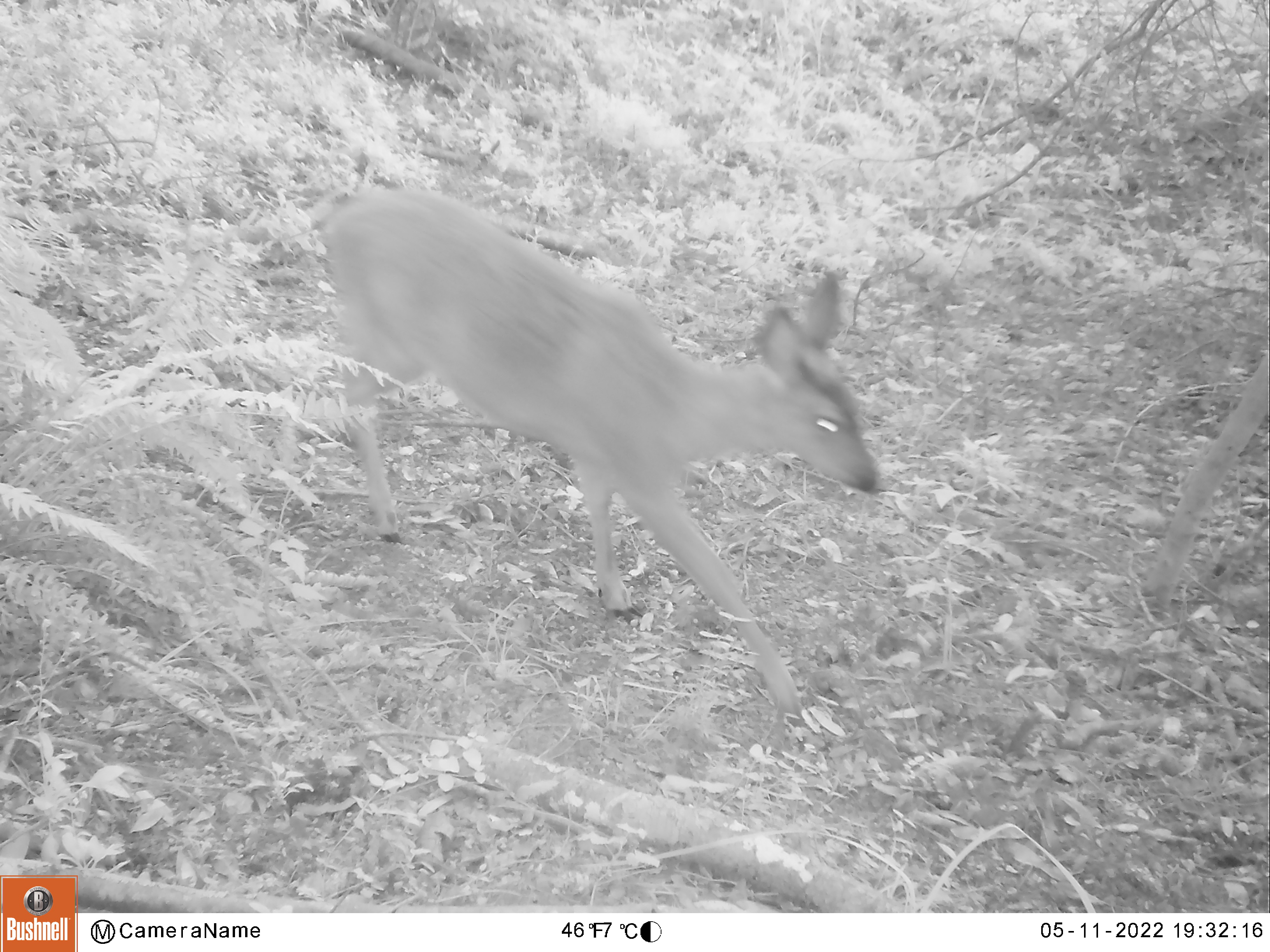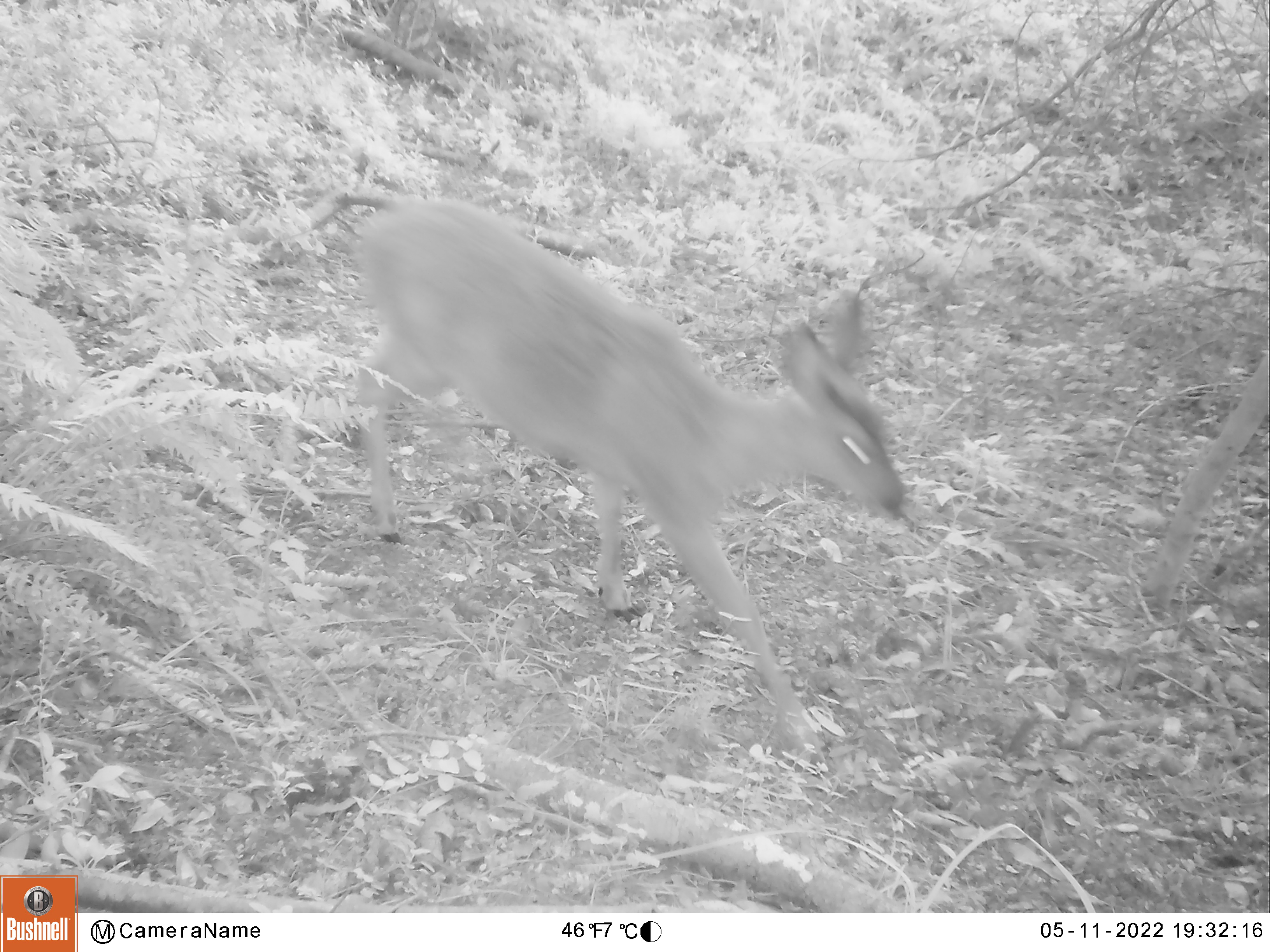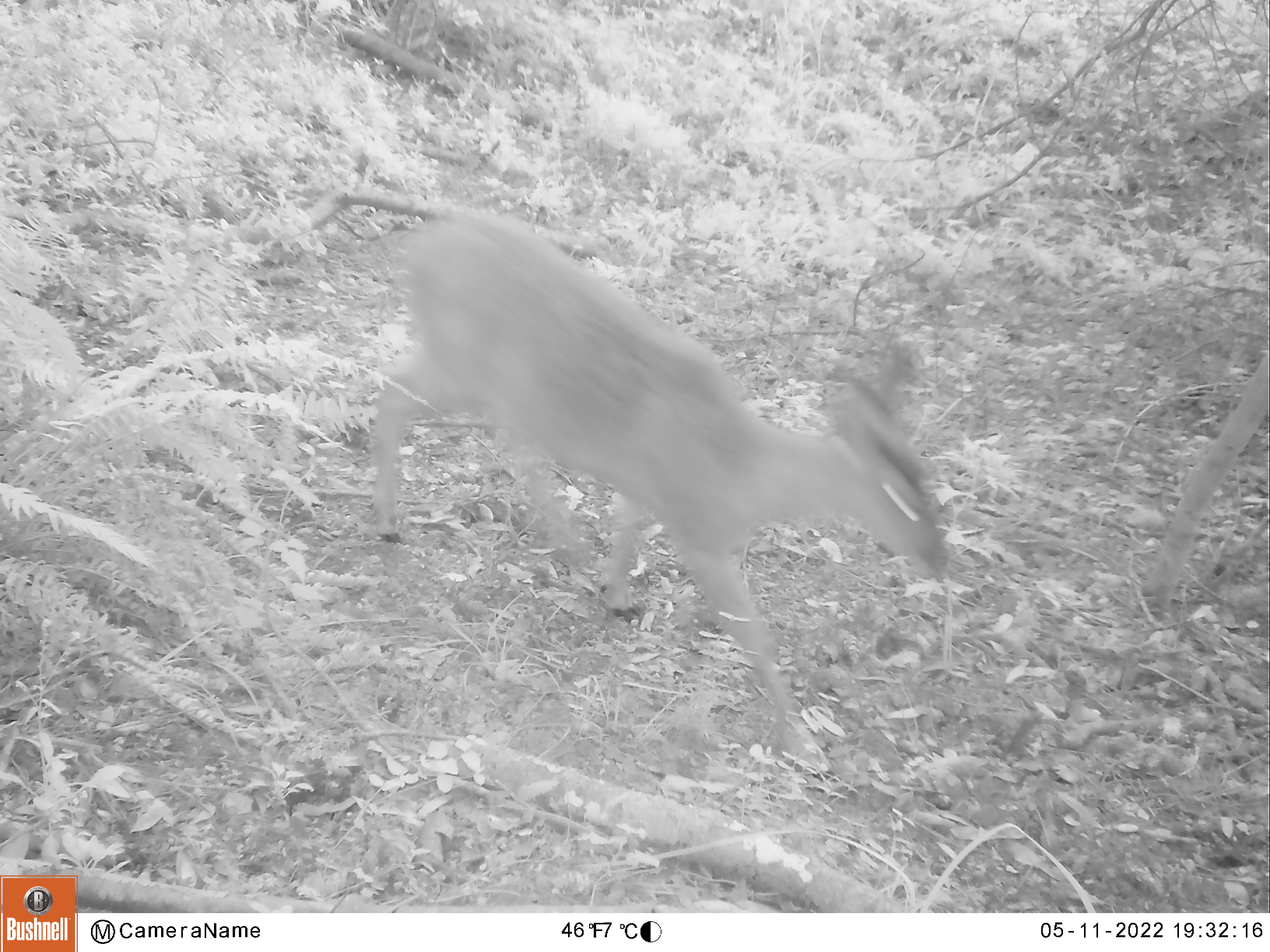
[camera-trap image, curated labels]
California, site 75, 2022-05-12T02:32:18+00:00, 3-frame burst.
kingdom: Animalia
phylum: Chordata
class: Mammalia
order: Artiodactyla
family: Cervidae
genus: Odocoileus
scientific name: Odocoileus hemionus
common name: mule deer